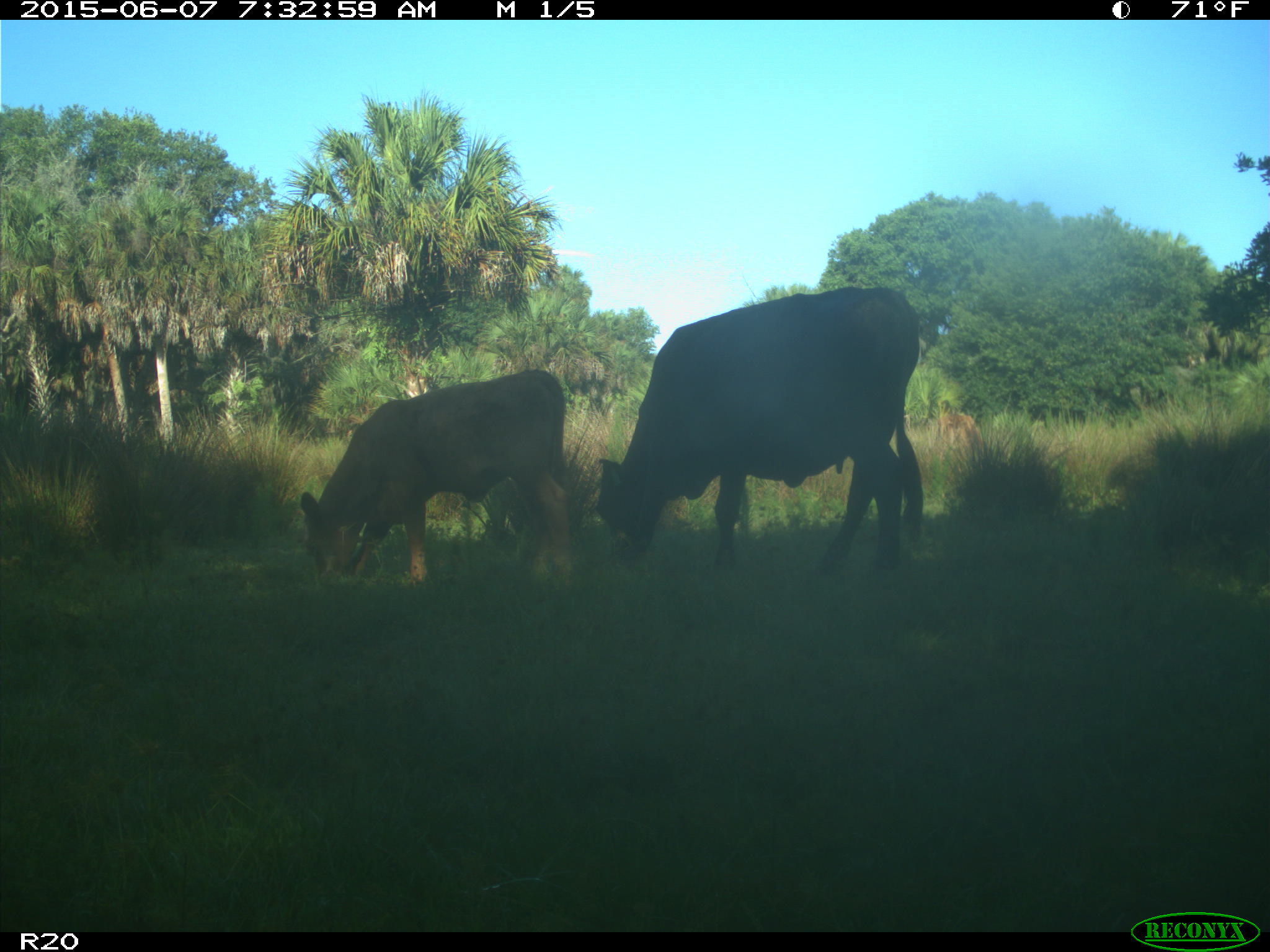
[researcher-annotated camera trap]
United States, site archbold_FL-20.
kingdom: Animalia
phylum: Chordata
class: Mammalia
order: Artiodactyla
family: Bovidae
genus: Bos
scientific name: Bos taurus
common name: domestic cow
Bos taurus (domestic cow).